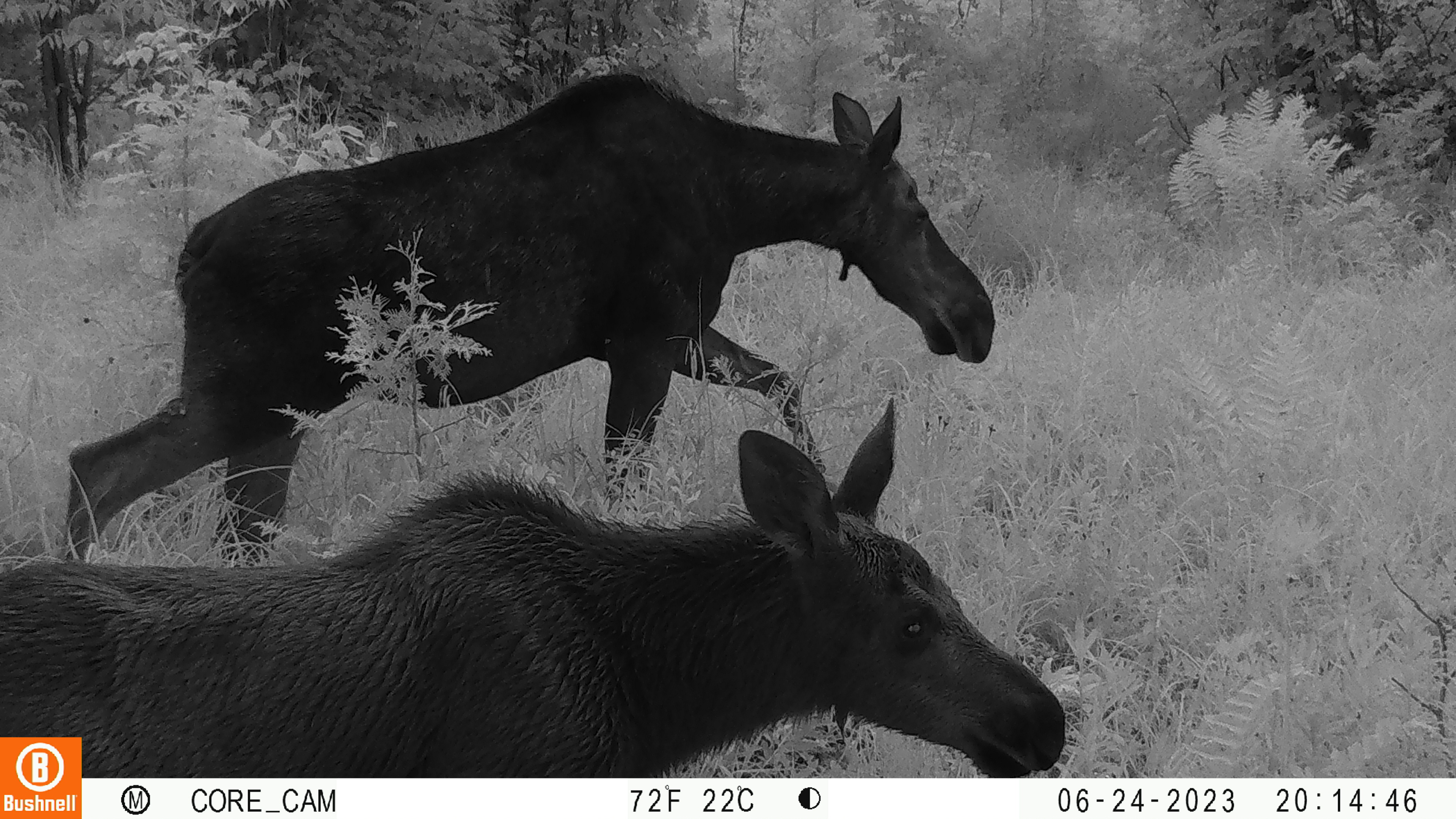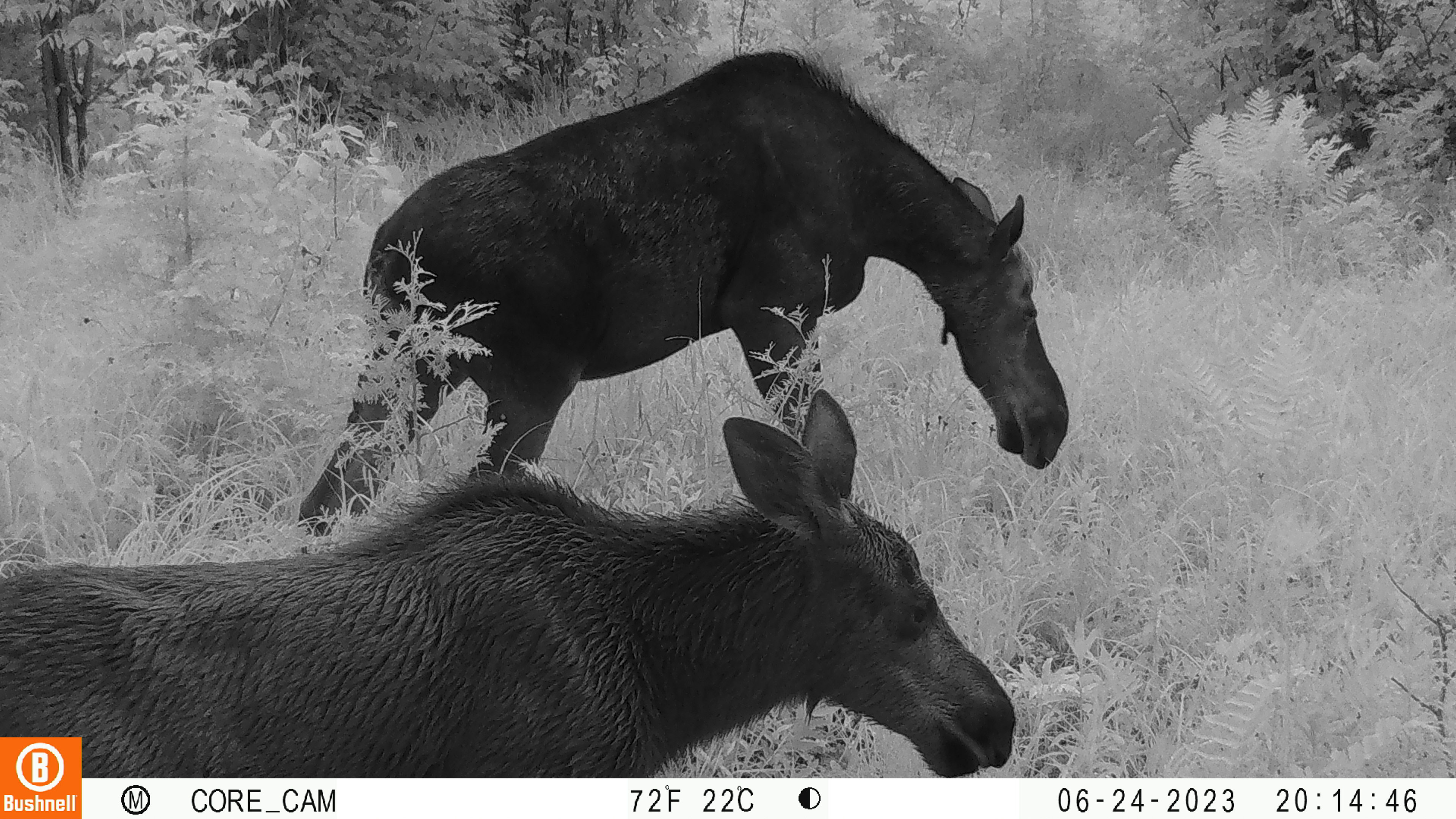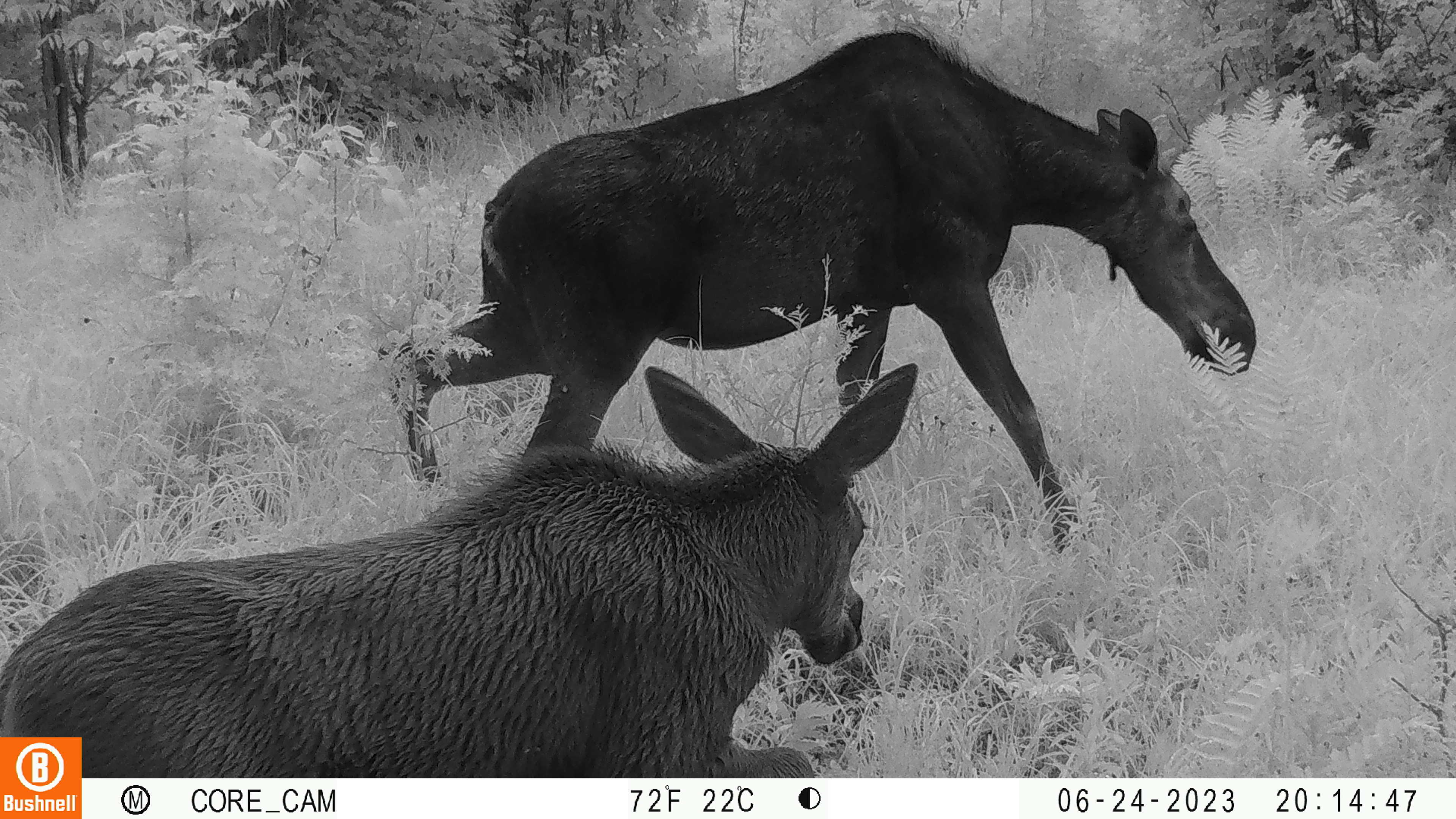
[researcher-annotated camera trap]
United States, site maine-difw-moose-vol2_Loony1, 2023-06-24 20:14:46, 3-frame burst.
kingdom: Animalia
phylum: Chordata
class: Mammalia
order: Artiodactyla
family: Cervidae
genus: Alces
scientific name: Alces alces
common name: moose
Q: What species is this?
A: Moose (Alces alces).